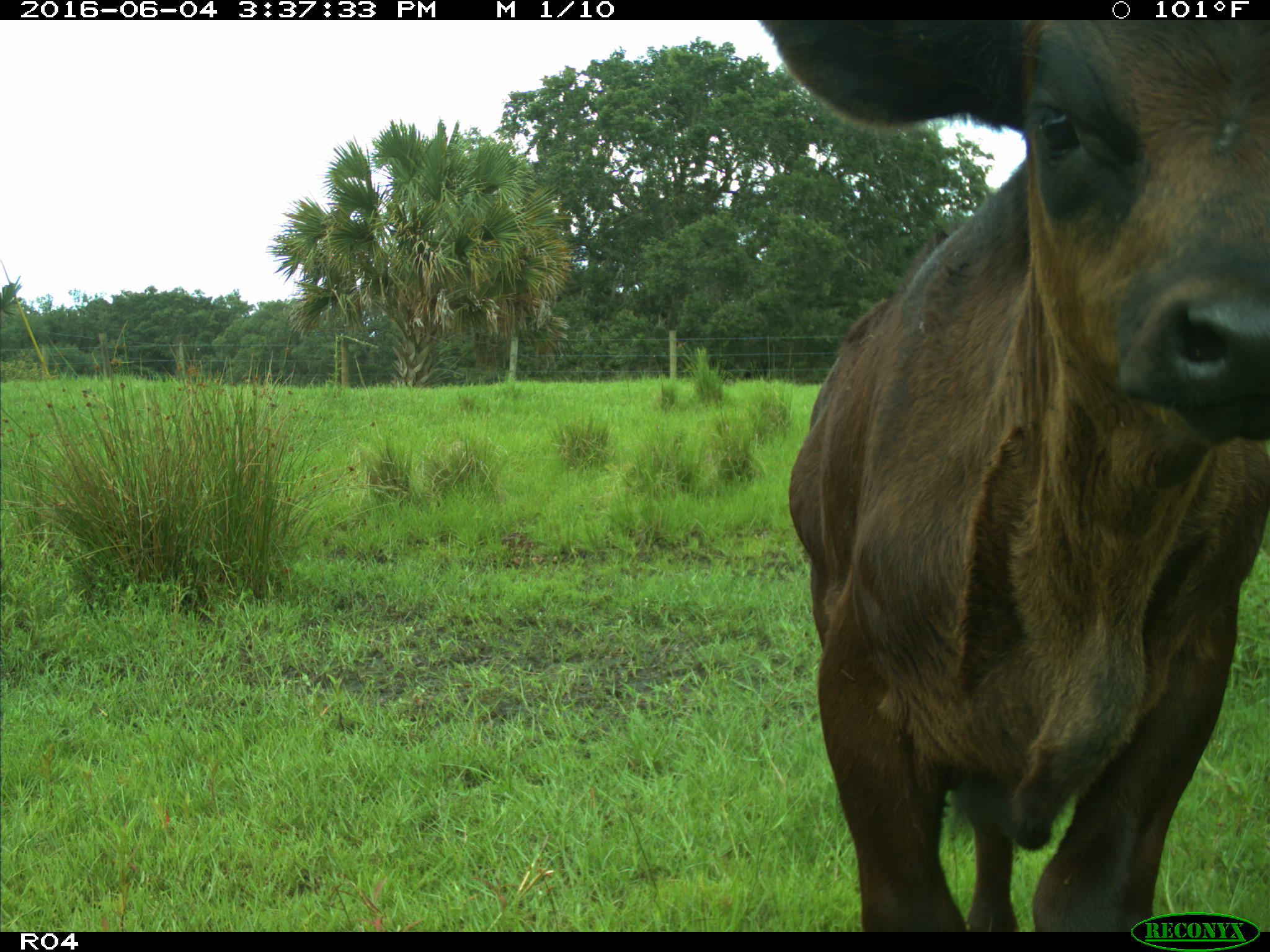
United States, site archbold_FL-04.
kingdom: Animalia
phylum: Chordata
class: Mammalia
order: Artiodactyla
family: Bovidae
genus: Bos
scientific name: Bos taurus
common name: domestic cow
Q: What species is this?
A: Bos taurus (domestic cow).